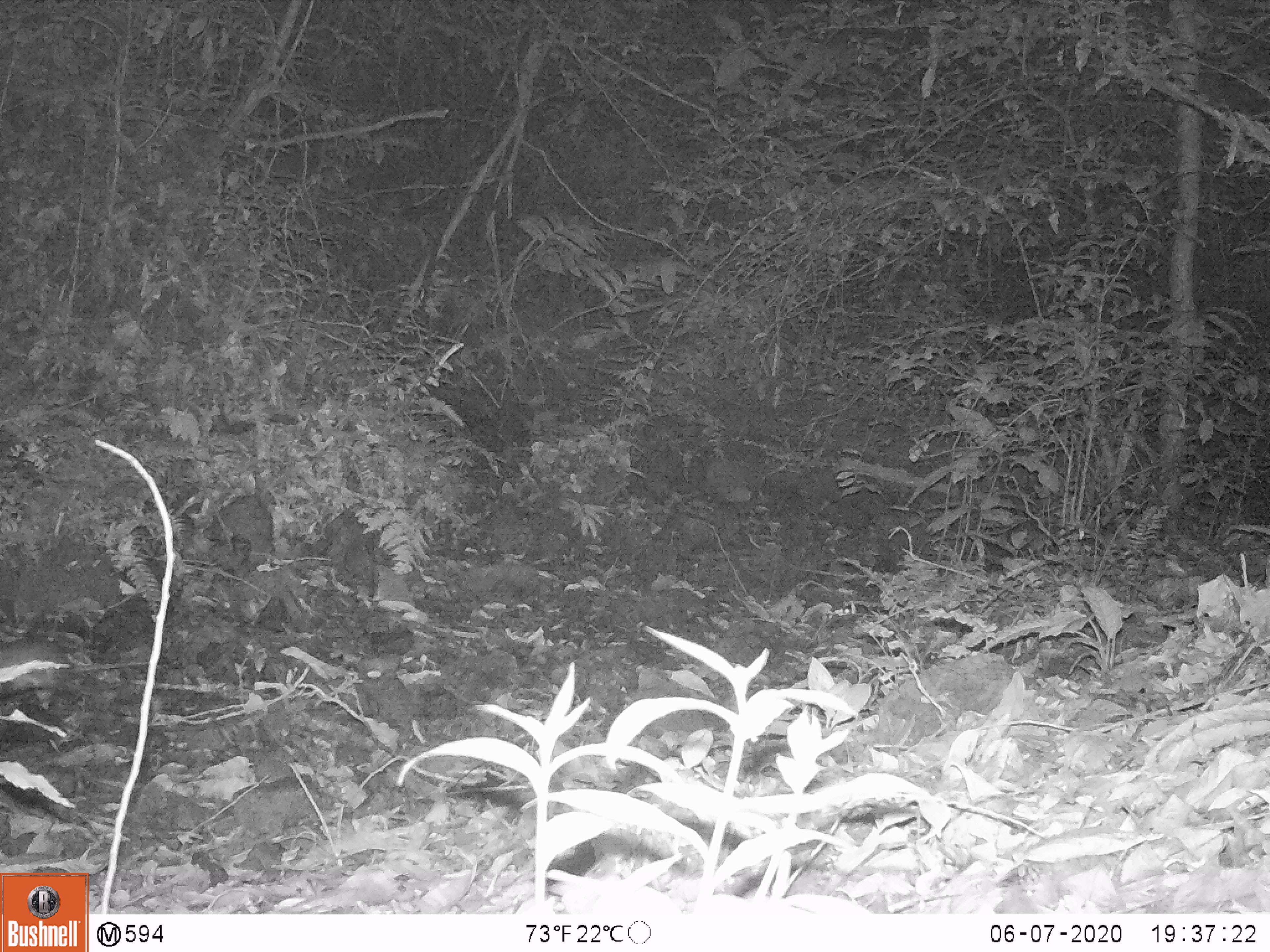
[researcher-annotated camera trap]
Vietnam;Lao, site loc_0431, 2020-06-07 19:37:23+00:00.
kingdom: Animalia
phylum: Chordata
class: Mammalia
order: Rodentia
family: Muridae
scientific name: Muridae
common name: old-world mice and rats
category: unidentified murid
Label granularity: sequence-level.